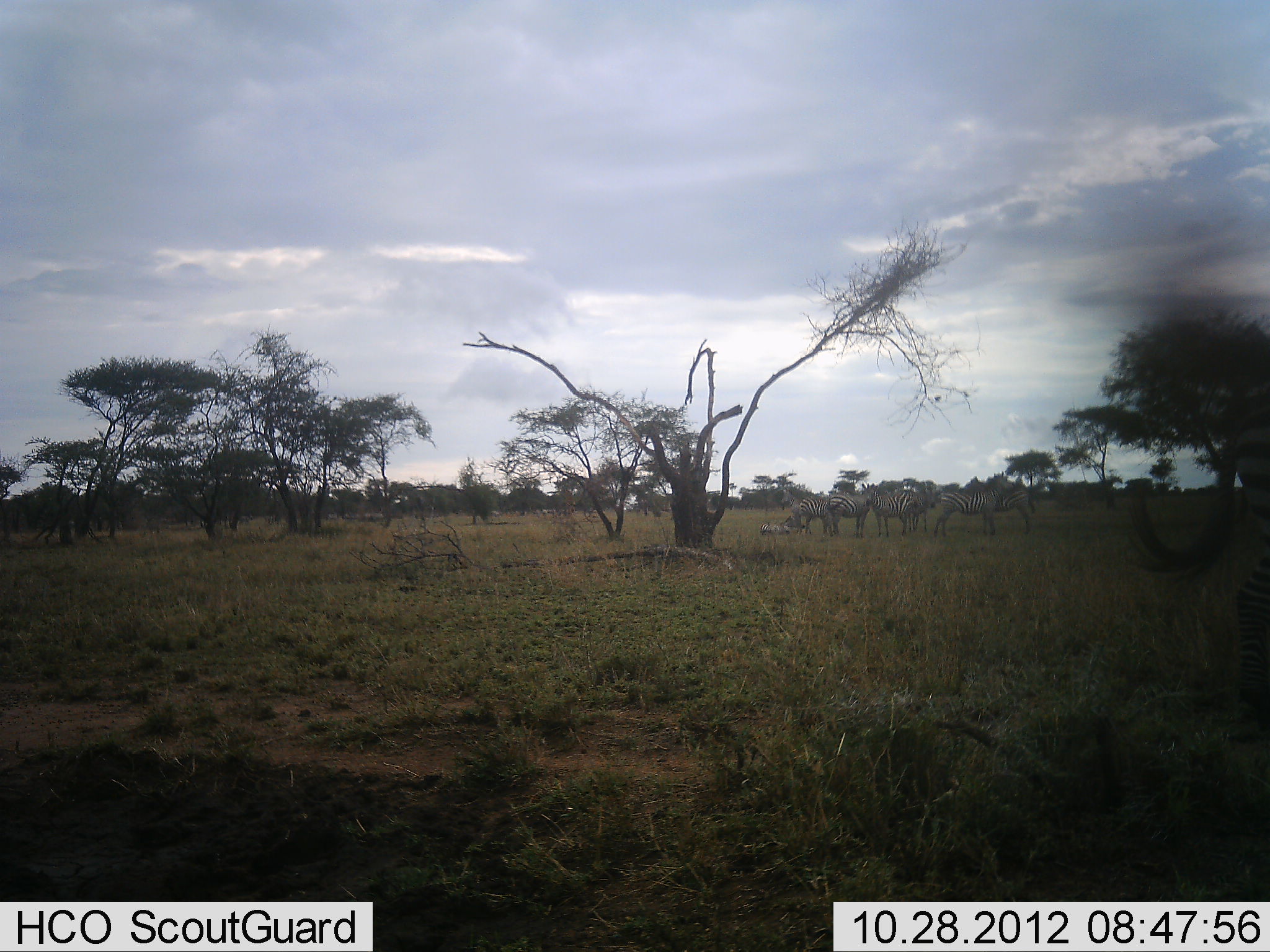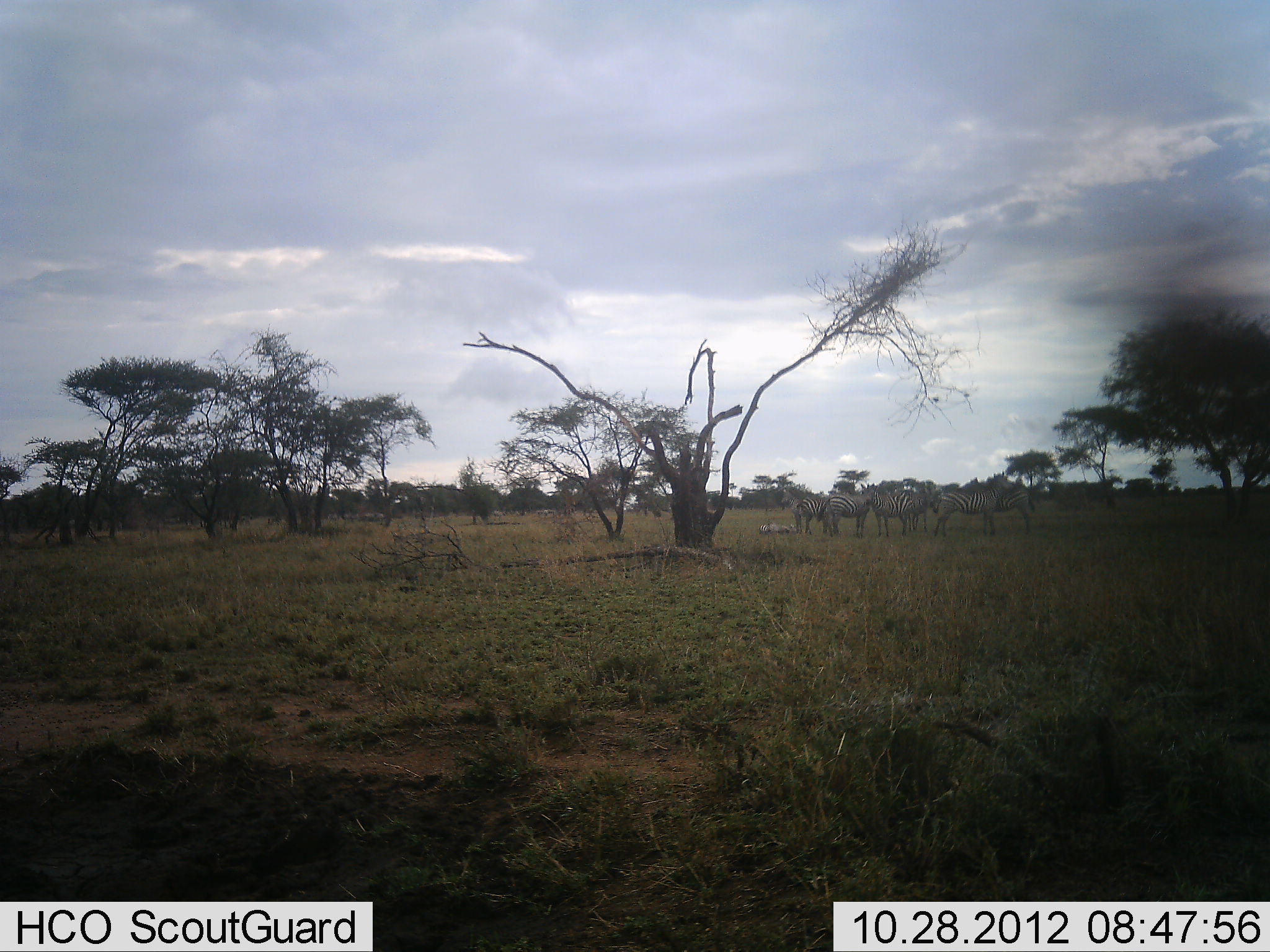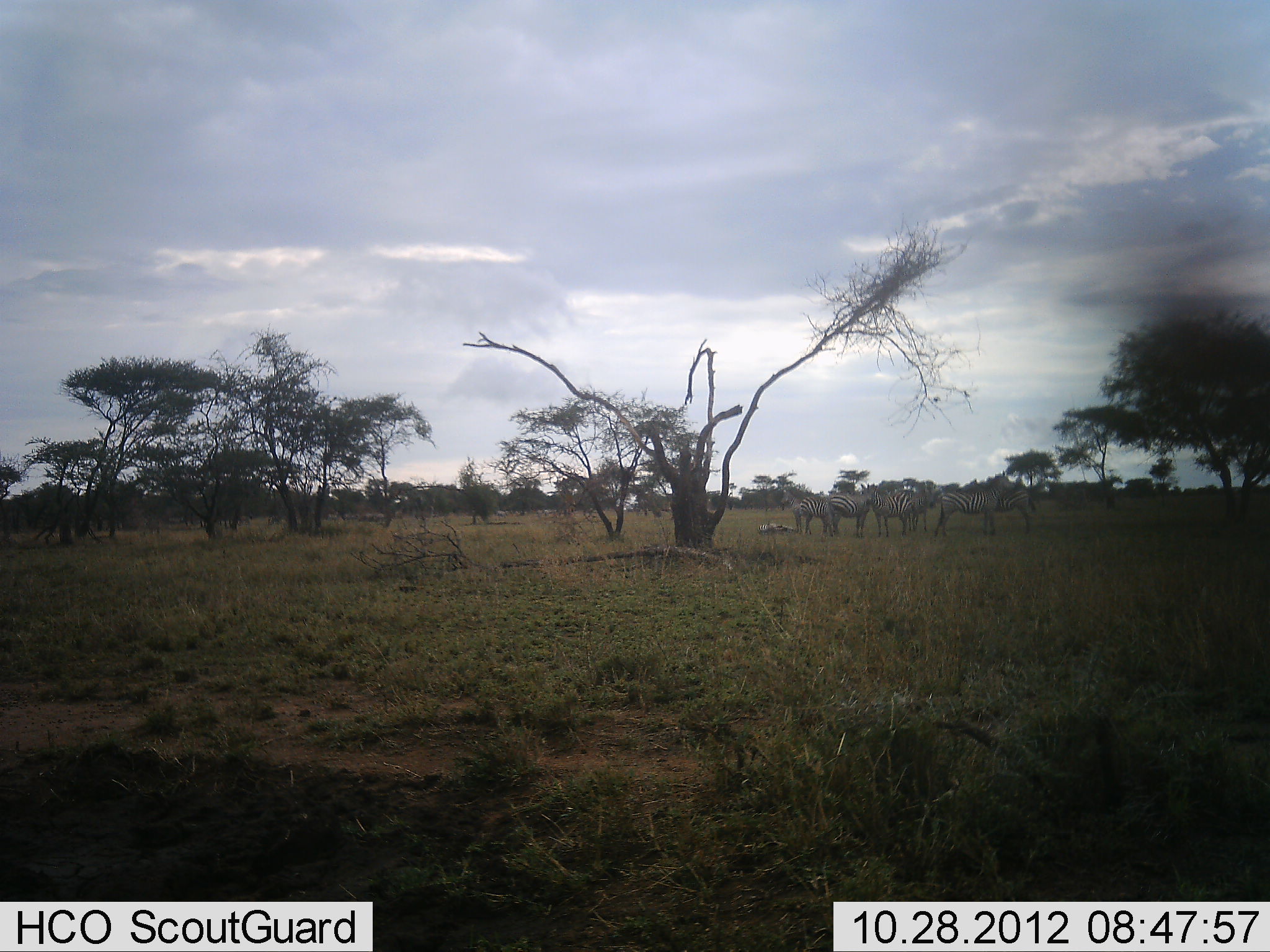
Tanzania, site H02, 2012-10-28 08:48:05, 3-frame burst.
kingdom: Animalia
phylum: Chordata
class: Mammalia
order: Perissodactyla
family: Equidae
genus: Equus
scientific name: Equus quagga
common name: plains zebra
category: zebra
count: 6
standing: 100%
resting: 50%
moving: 30%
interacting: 0%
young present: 0%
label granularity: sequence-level